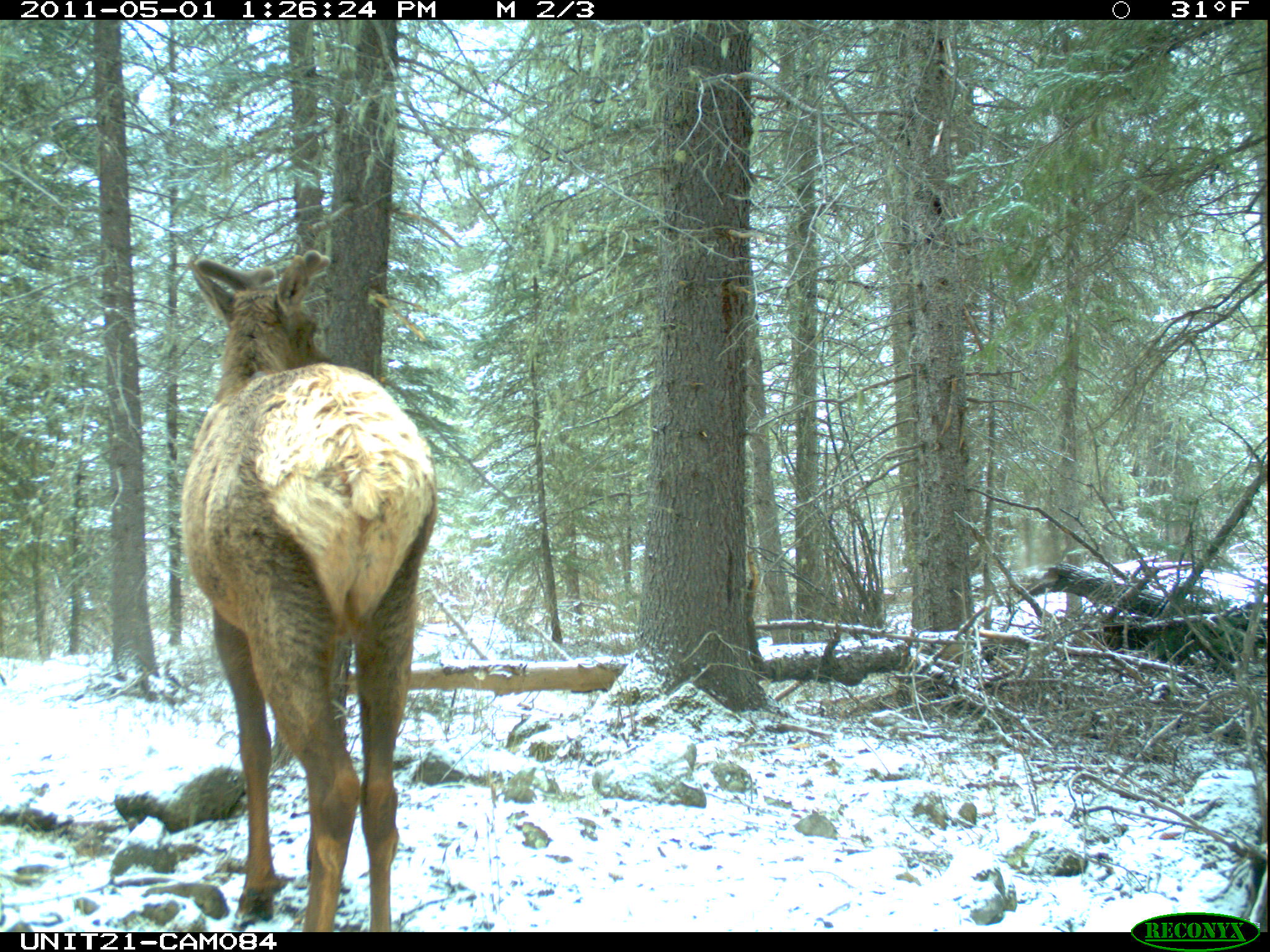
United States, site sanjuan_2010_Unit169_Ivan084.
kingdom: Animalia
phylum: Chordata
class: Mammalia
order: Artiodactyla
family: Cervidae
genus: Cervus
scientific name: Cervus elaphus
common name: red deer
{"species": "Cervus elaphus (red deer)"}